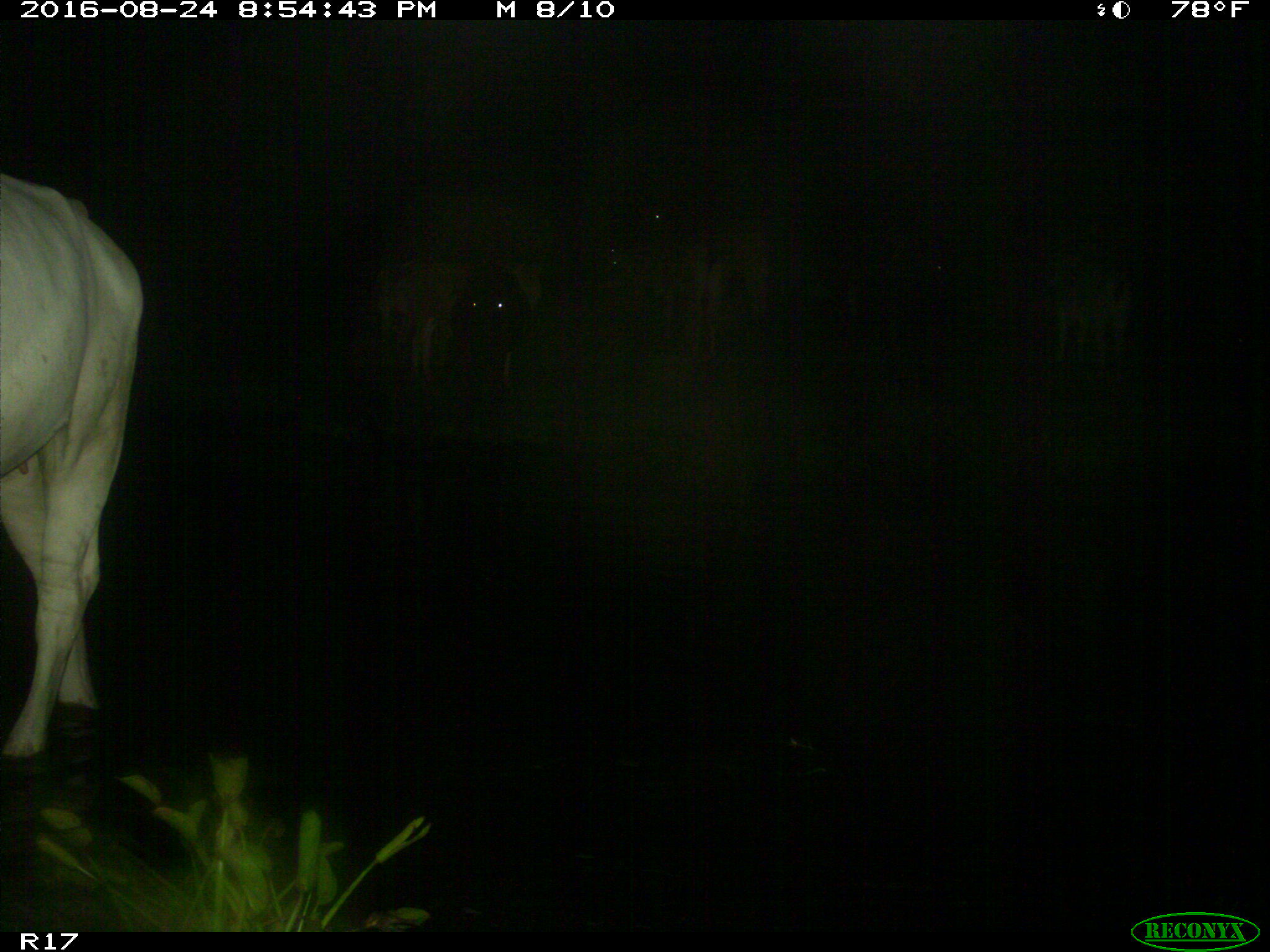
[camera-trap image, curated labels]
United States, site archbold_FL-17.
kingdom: Animalia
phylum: Chordata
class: Mammalia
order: Artiodactyla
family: Bovidae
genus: Bos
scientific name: Bos taurus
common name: domestic cow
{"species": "Bos taurus (domestic cow)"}